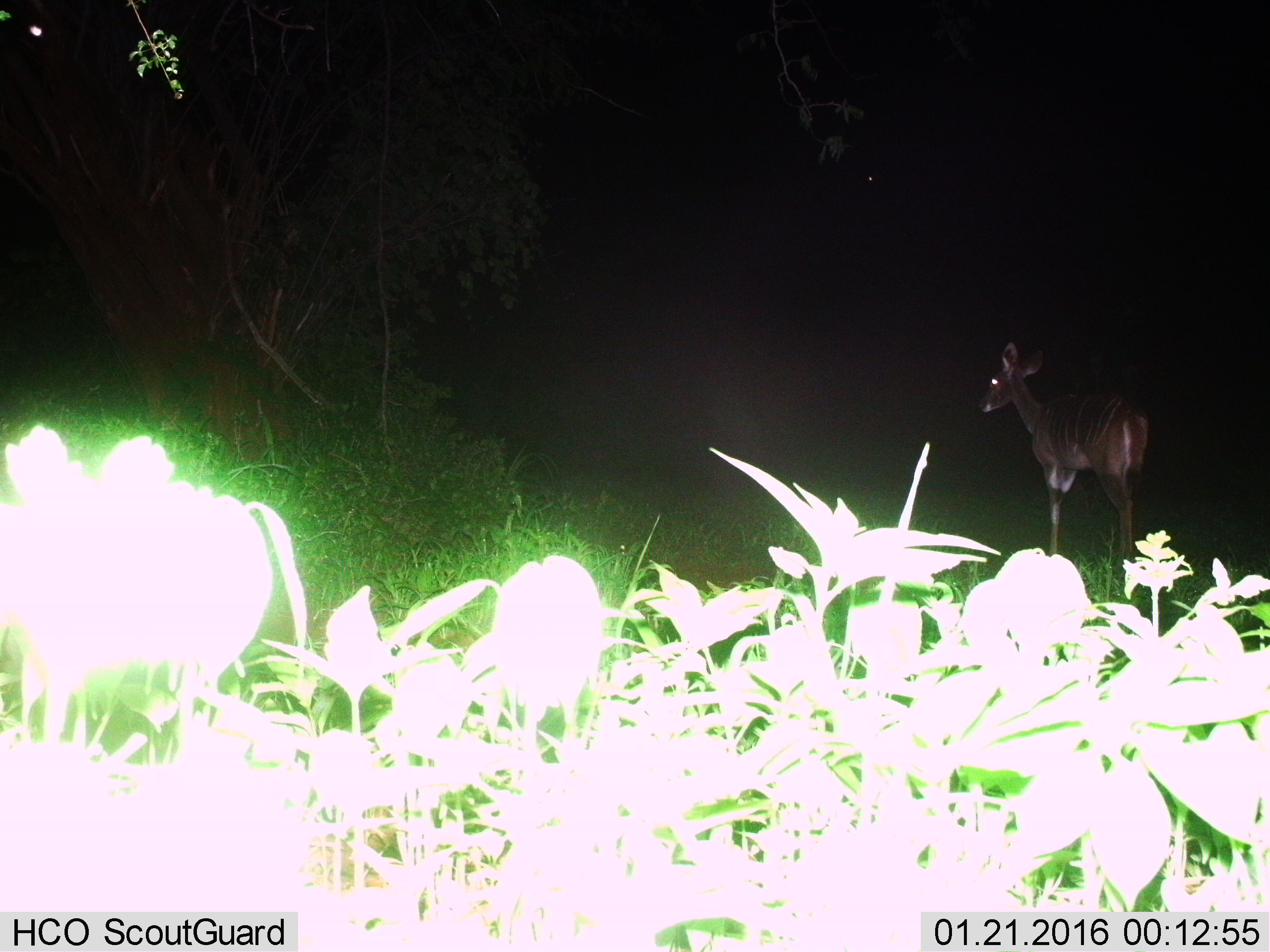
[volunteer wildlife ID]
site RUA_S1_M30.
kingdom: Animalia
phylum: Chordata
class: Mammalia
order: Artiodactyla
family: Bovidae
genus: Tragelaphus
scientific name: Tragelaphus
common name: kudu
Kudu (Tragelaphus), count 1. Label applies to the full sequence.